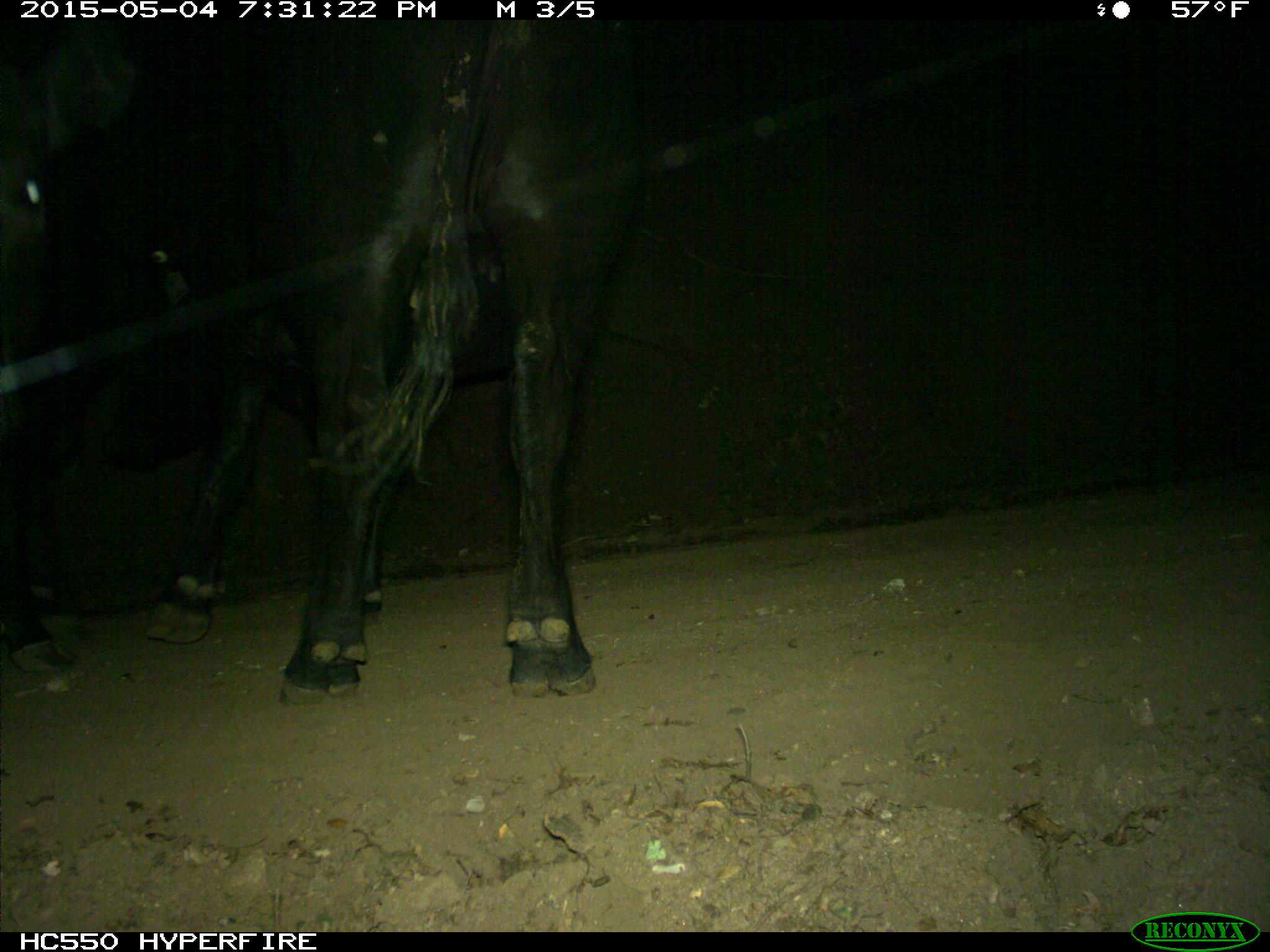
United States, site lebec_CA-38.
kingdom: Animalia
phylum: Chordata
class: Mammalia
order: Artiodactyla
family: Bovidae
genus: Bos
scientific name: Bos taurus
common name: domestic cow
Bos taurus (domestic cow).